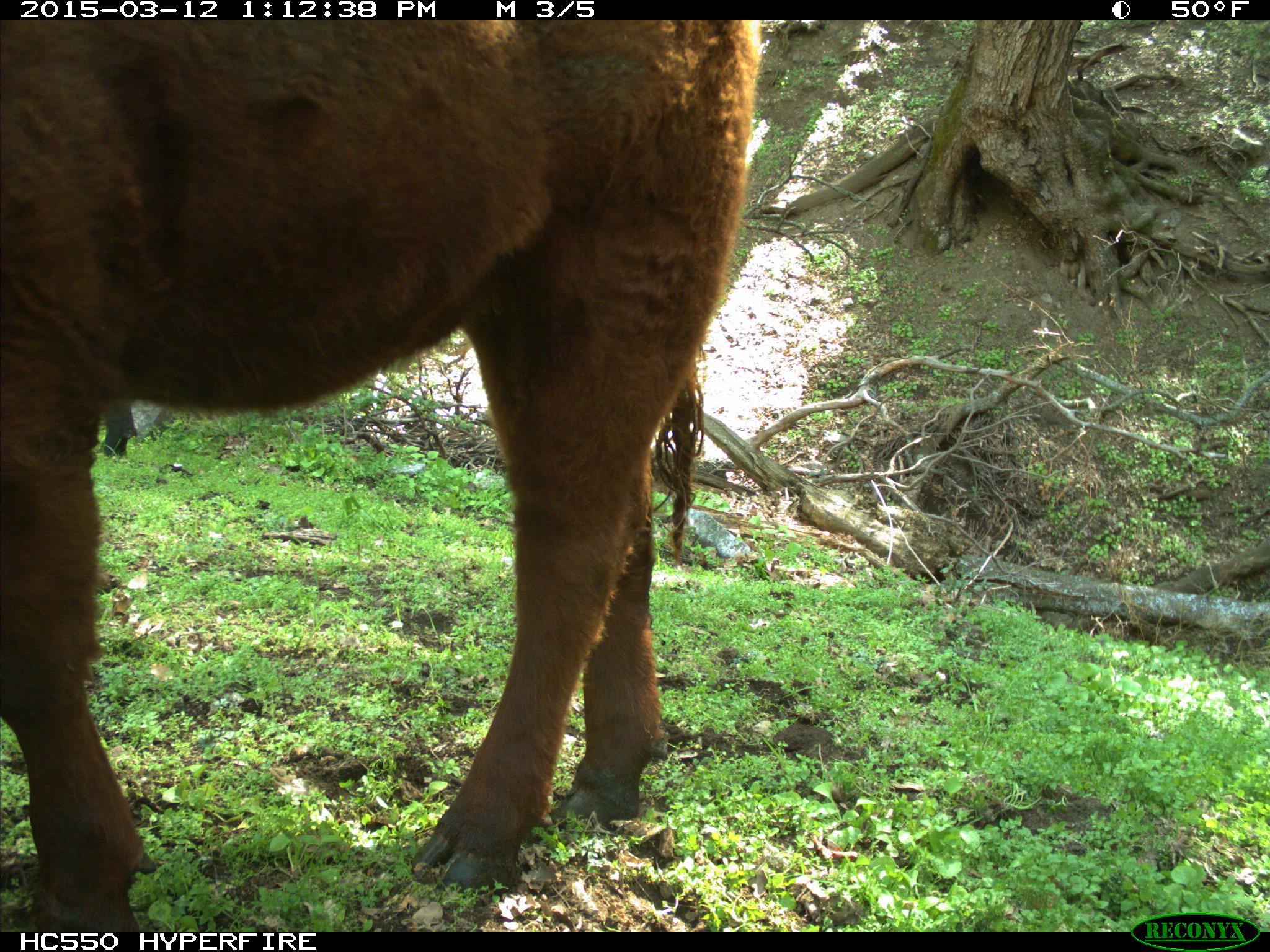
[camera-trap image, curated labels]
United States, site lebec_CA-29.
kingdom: Animalia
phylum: Chordata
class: Mammalia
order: Artiodactyla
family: Bovidae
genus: Bos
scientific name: Bos taurus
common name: domestic cow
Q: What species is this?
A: Bos taurus (domestic cow).